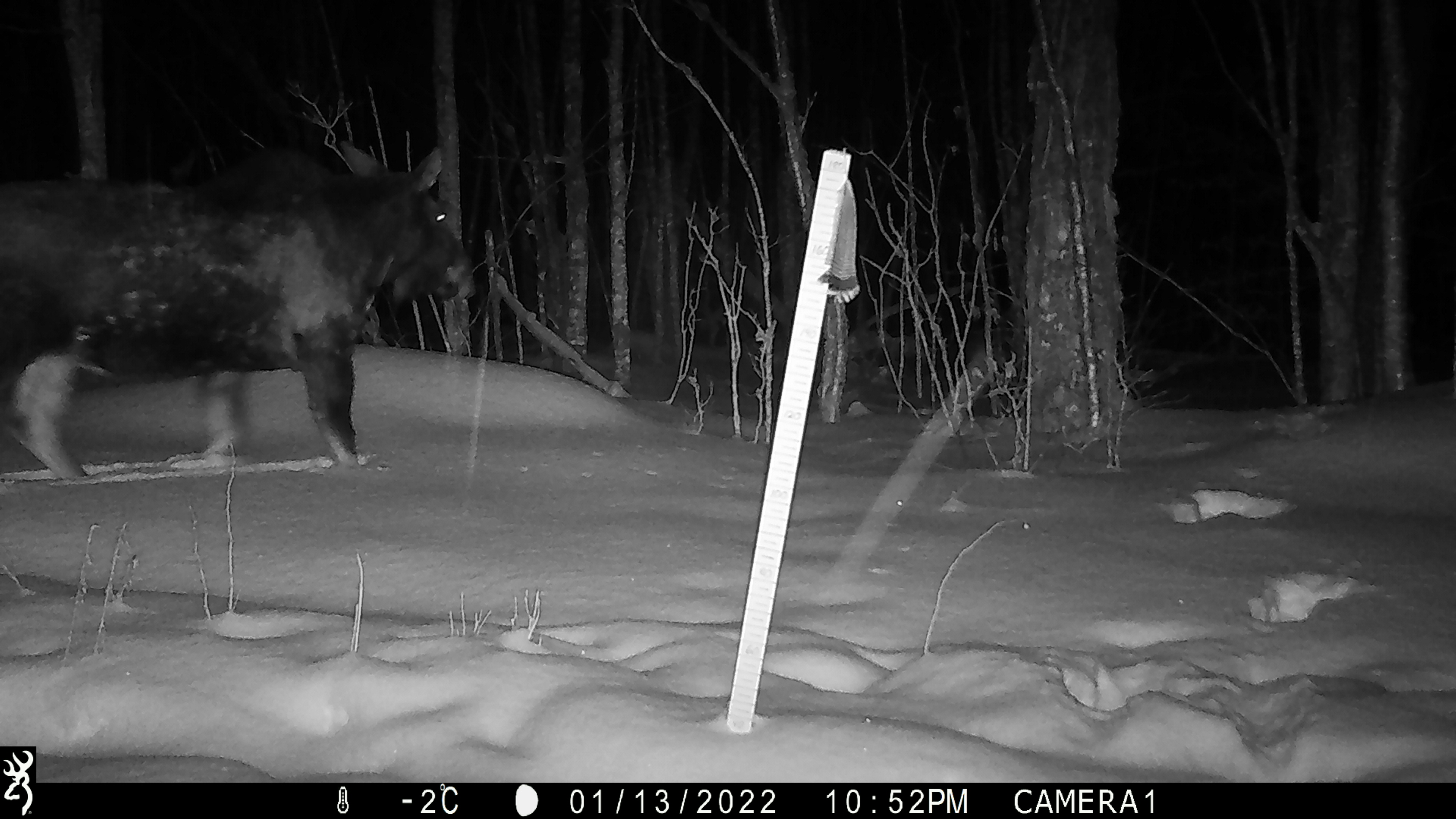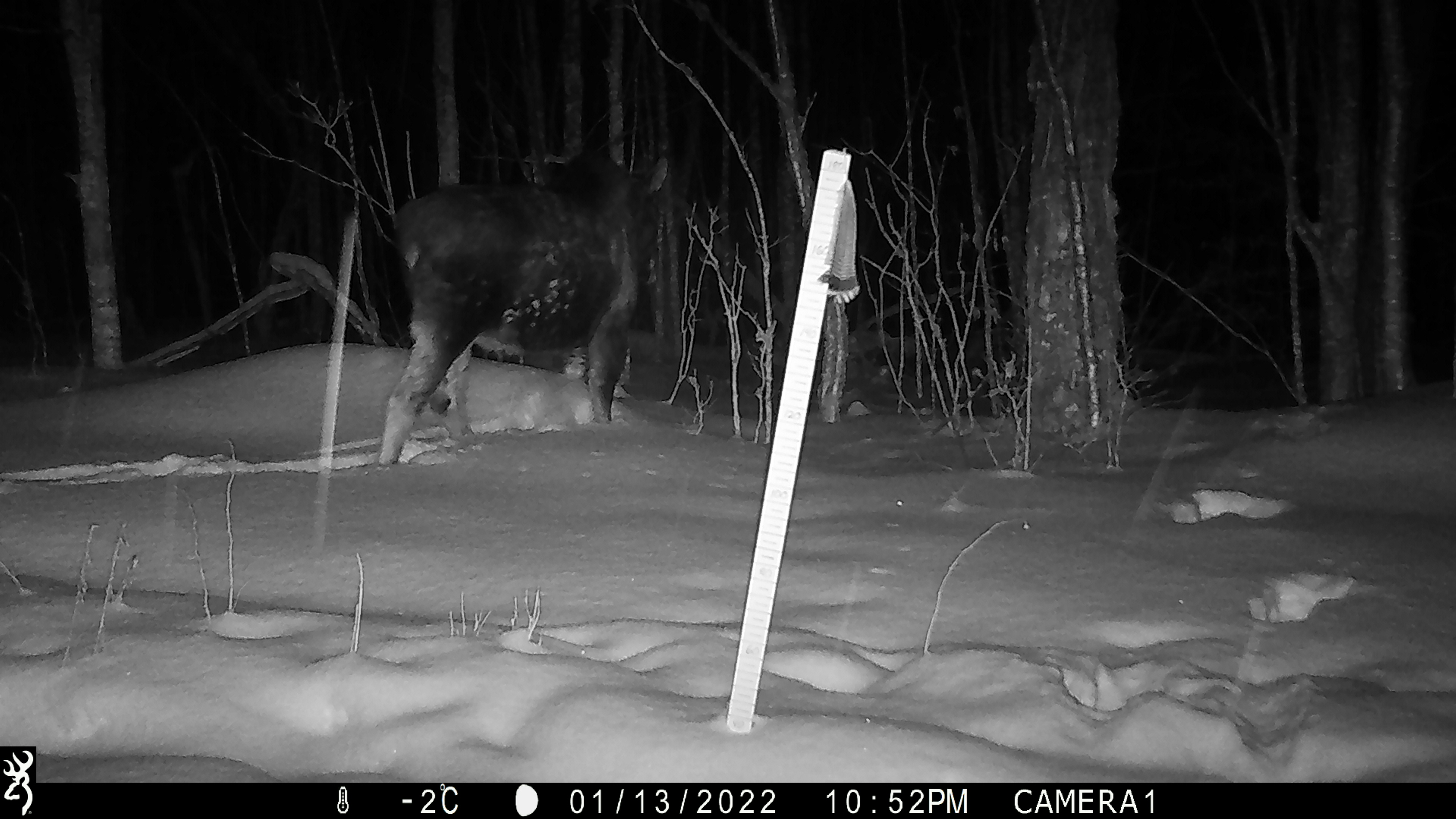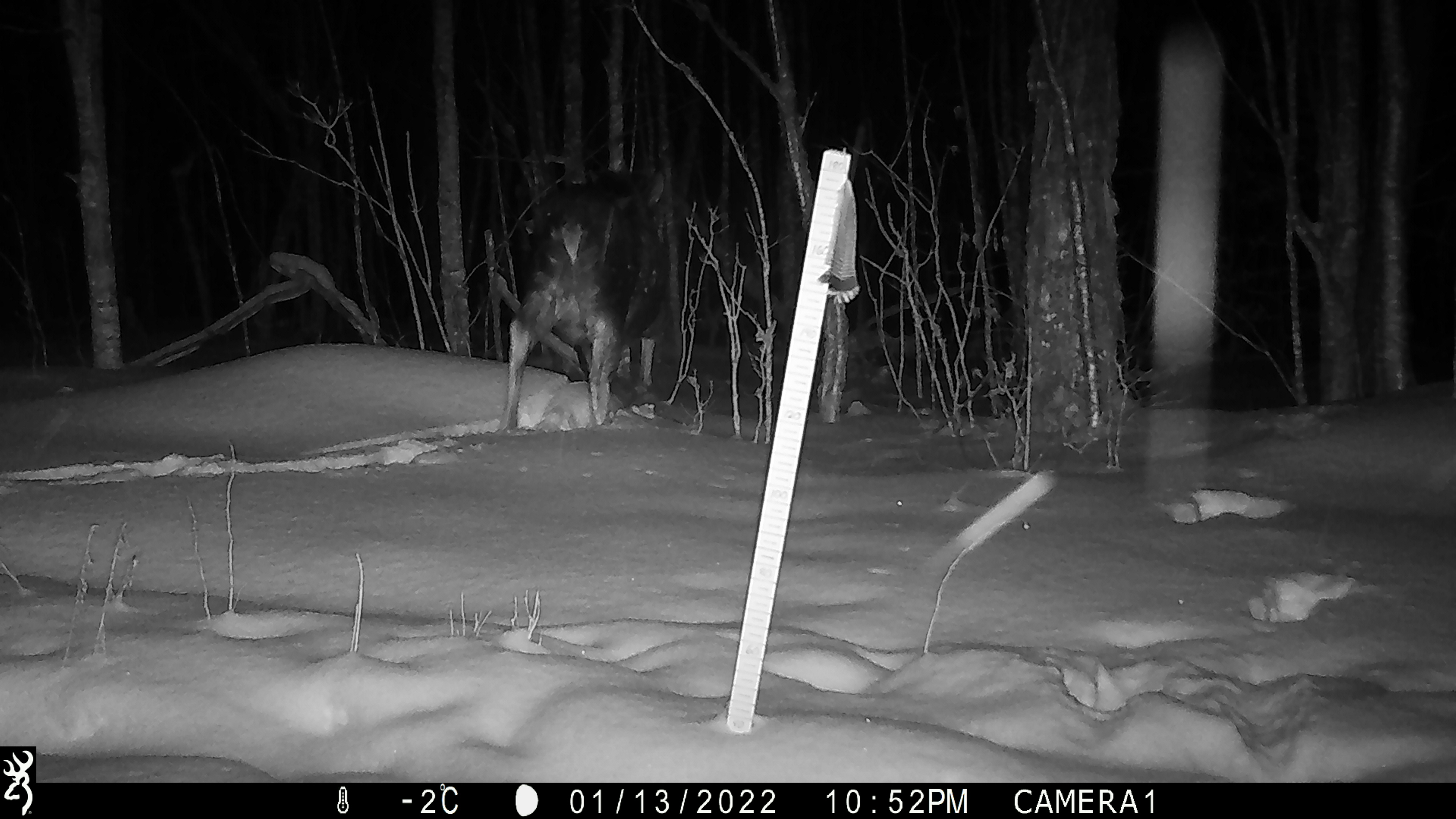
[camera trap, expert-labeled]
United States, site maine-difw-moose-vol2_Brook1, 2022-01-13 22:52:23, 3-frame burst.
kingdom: Animalia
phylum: Chordata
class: Mammalia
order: Artiodactyla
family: Cervidae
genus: Alces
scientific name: Alces alces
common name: moose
Moose (Alces alces).